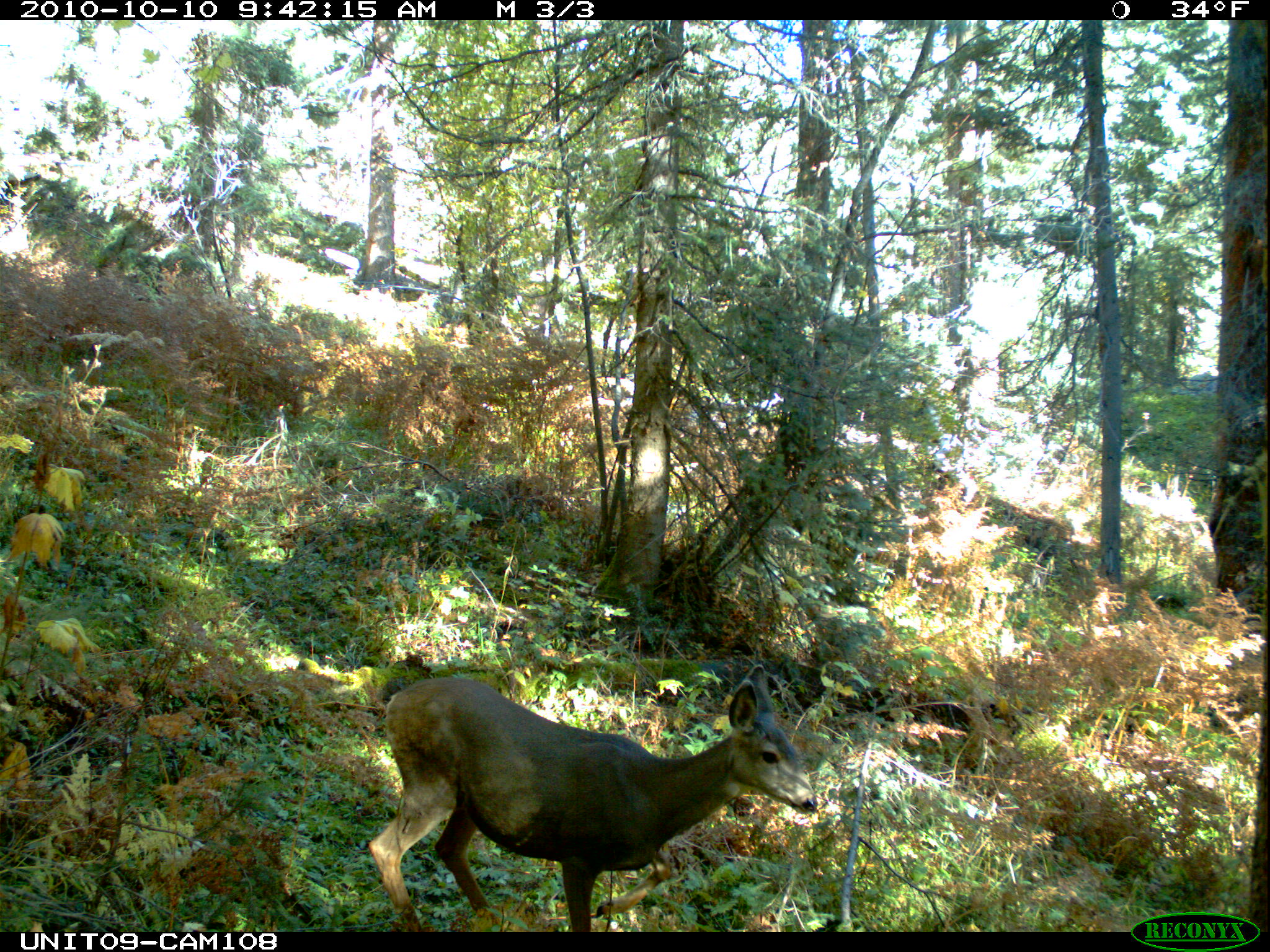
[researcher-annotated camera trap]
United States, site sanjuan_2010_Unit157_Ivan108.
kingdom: Animalia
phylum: Chordata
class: Mammalia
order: Artiodactyla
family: Cervidae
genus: Odocoileus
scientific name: Odocoileus hemionus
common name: mule deer